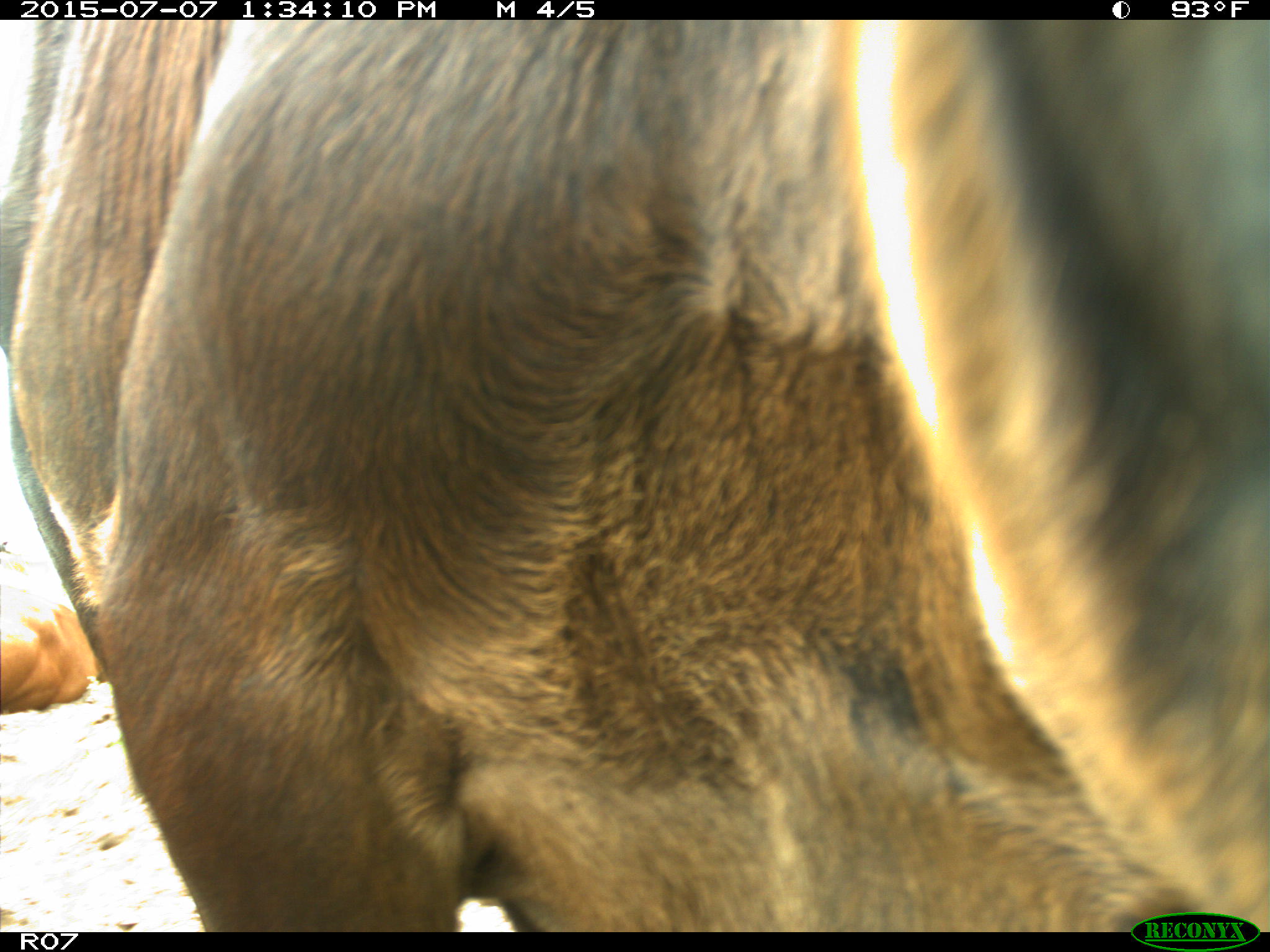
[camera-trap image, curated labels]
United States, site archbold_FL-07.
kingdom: Animalia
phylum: Chordata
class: Mammalia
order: Artiodactyla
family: Bovidae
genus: Bos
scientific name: Bos taurus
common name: domestic cow